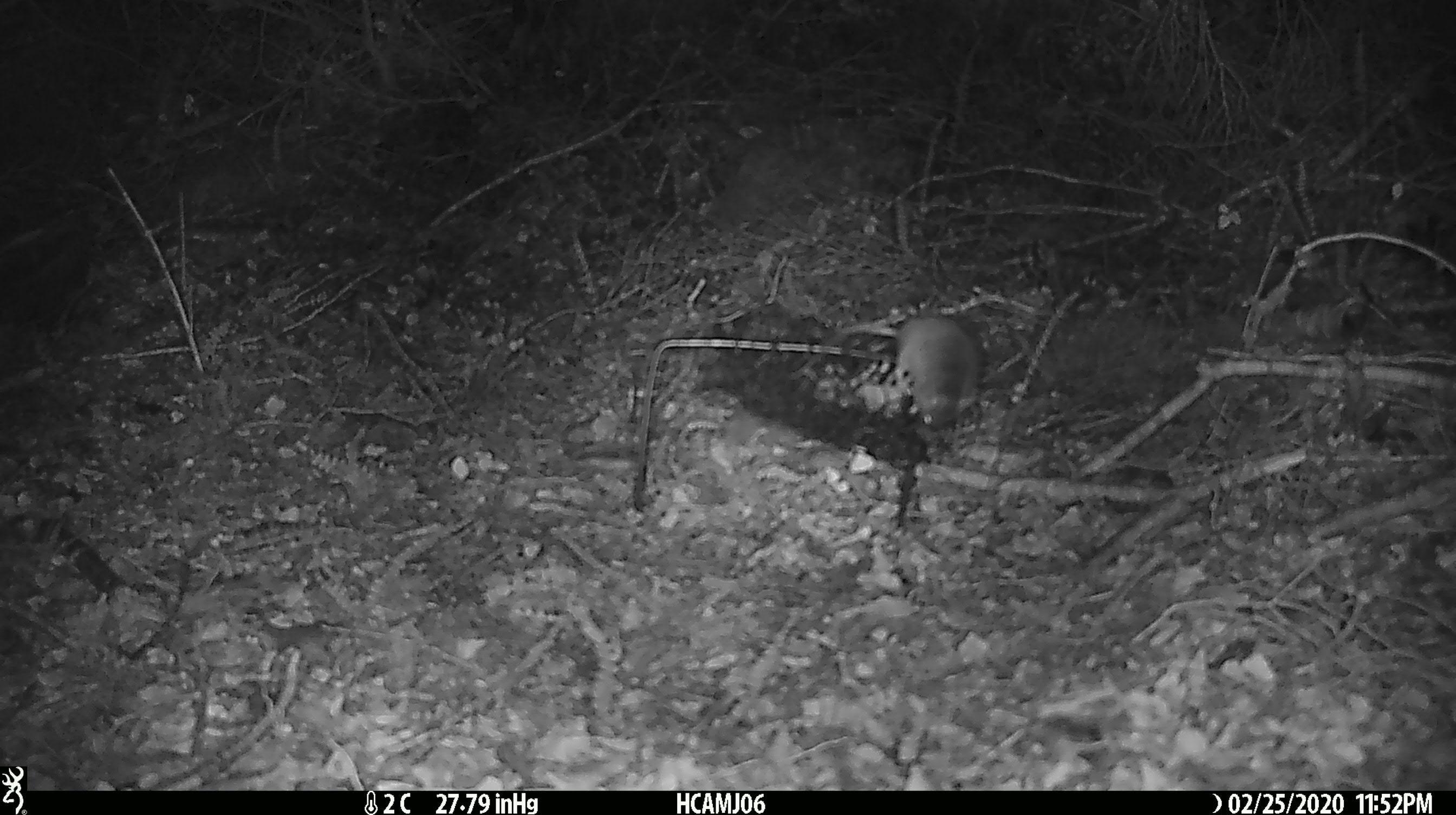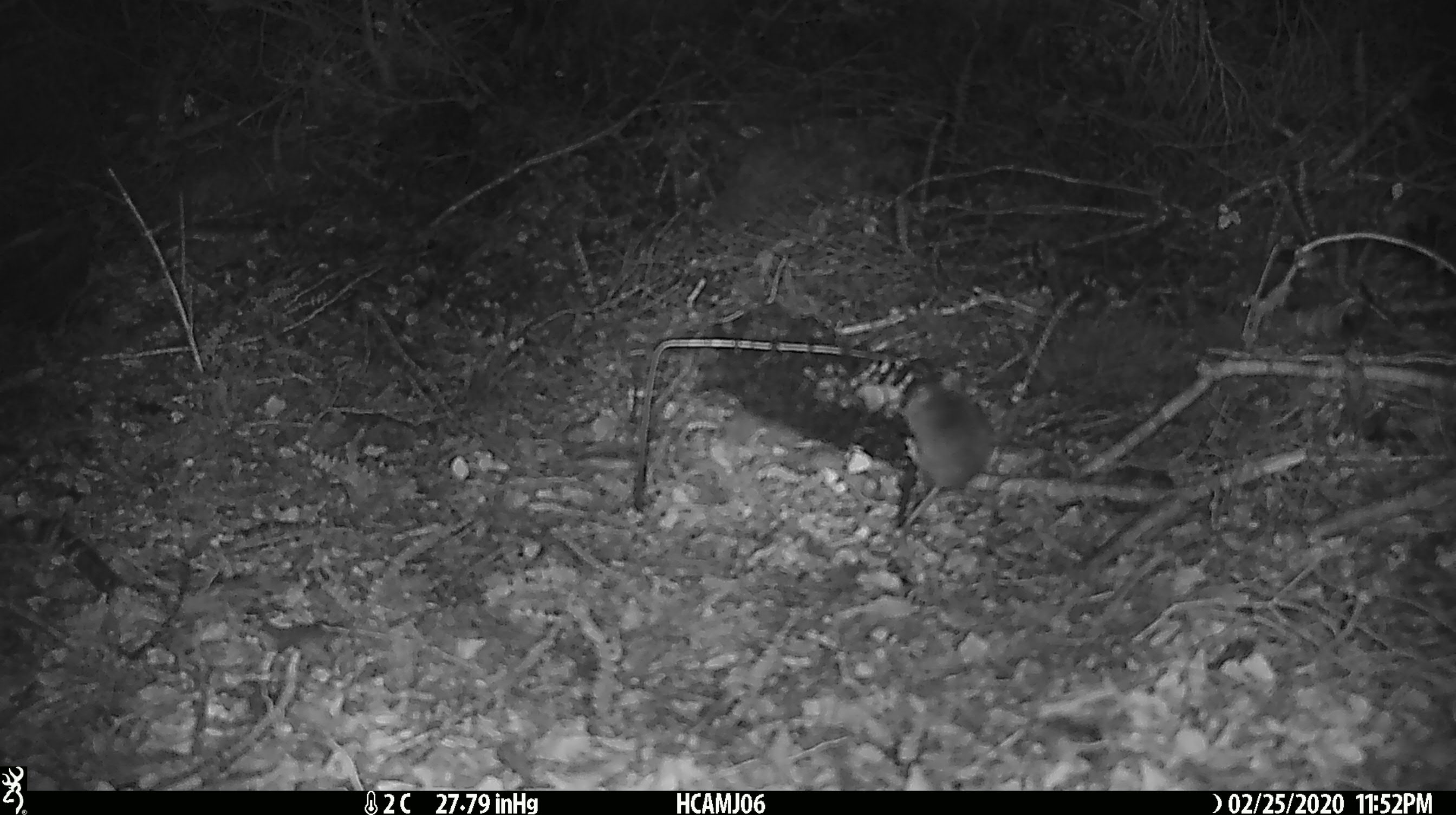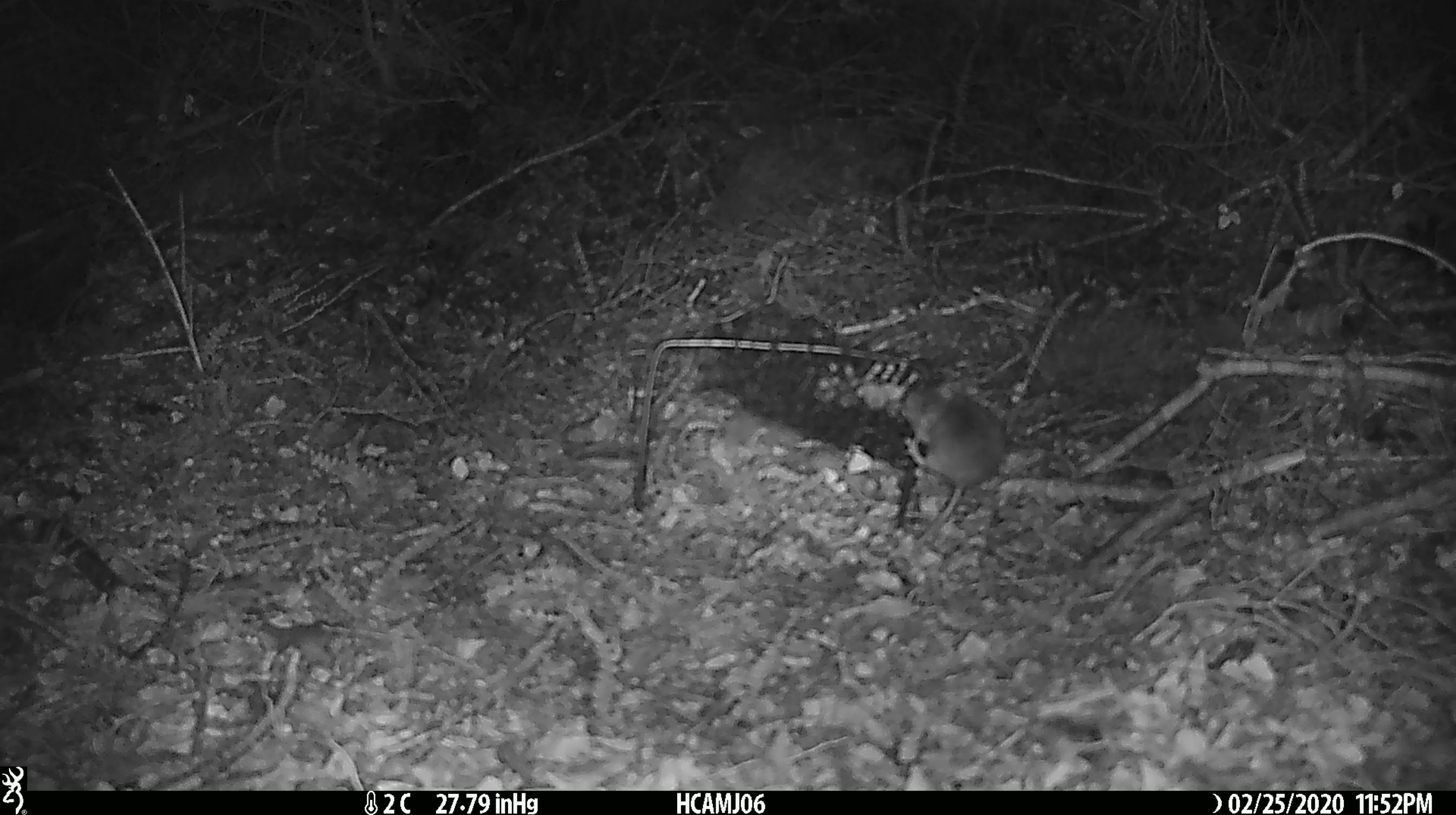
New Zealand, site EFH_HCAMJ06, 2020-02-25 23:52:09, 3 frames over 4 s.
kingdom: Animalia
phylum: Chordata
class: Mammalia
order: Rodentia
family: Muridae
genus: Mus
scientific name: Mus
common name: mouse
Mouse (Mus).